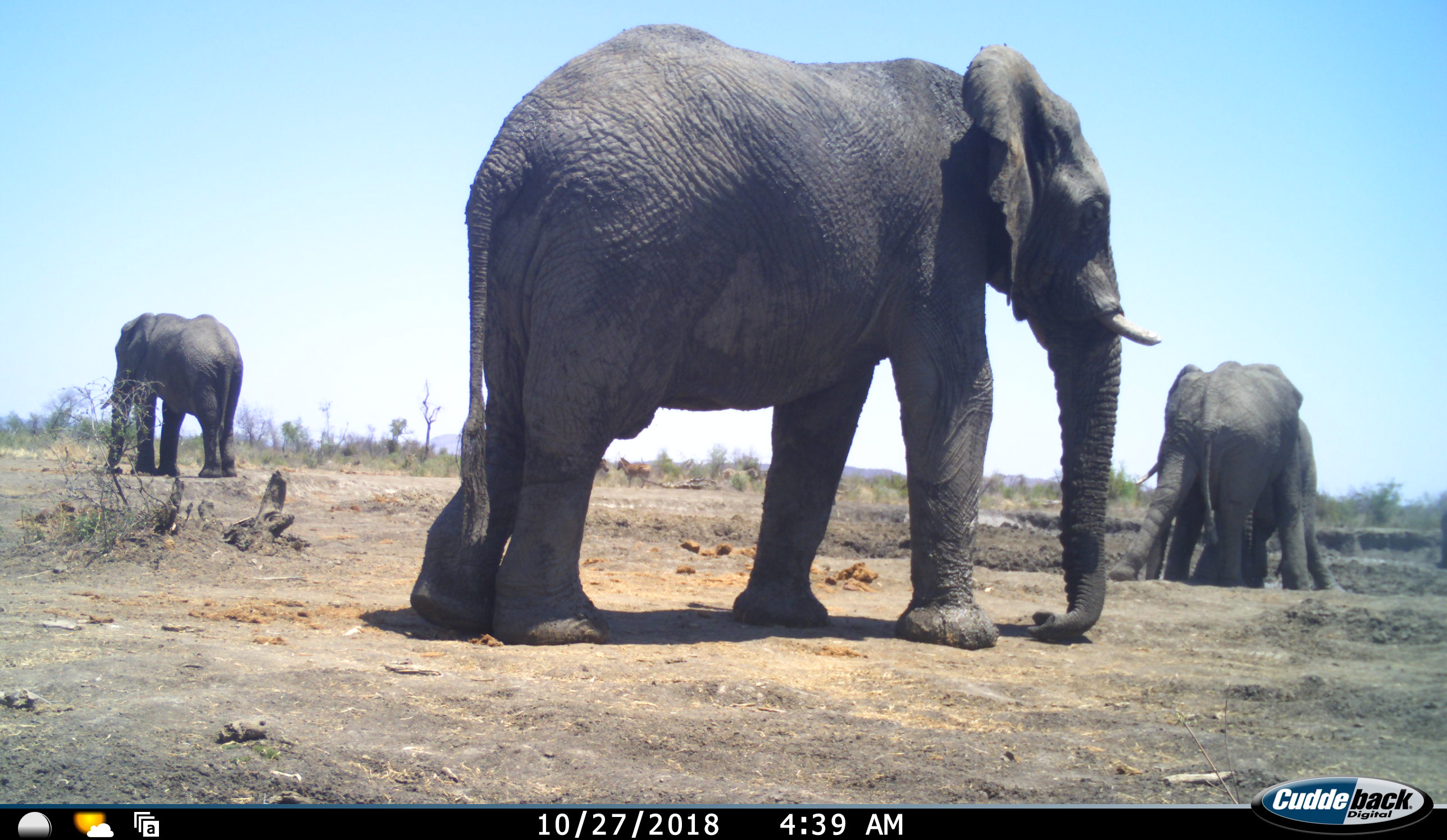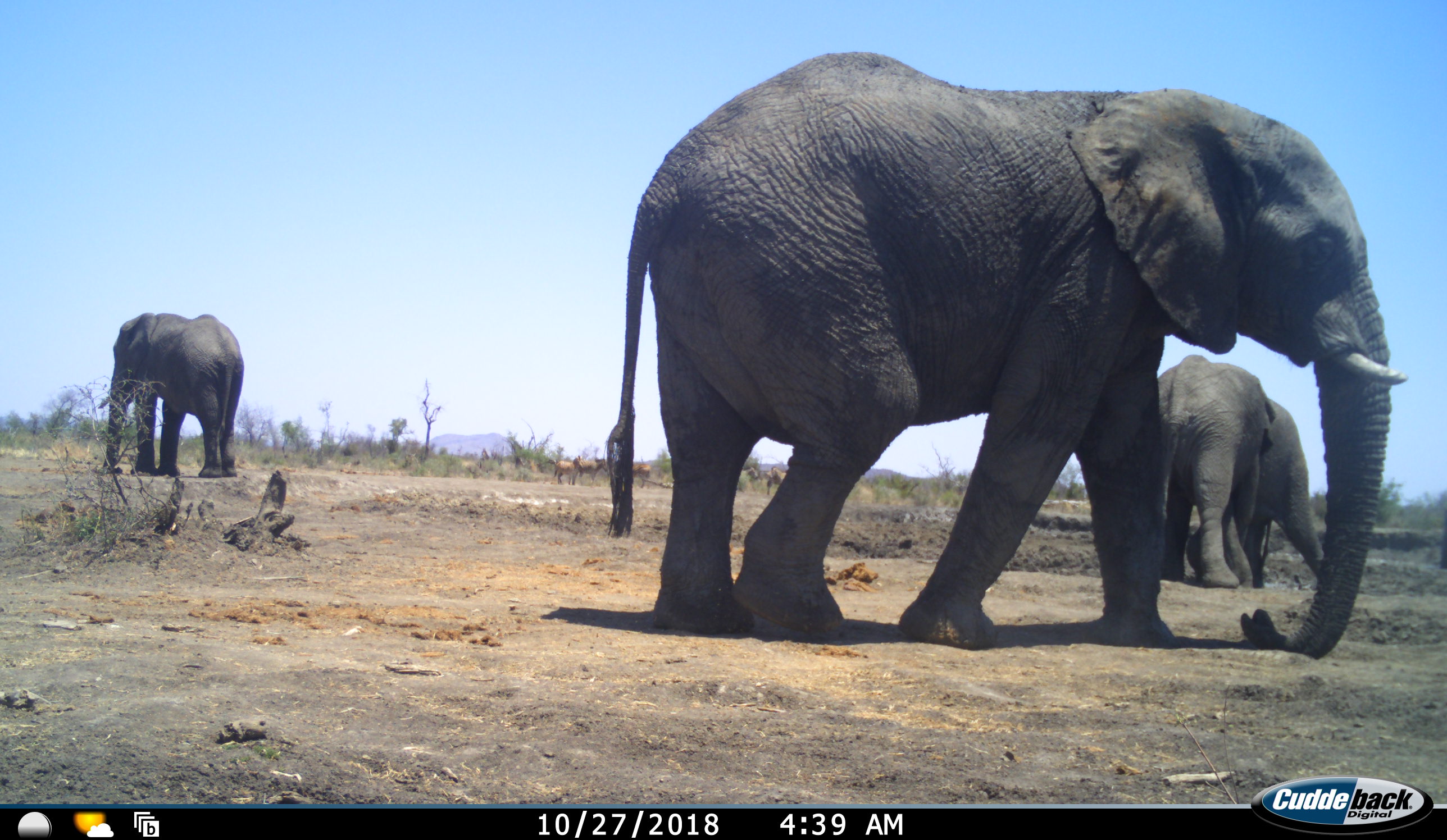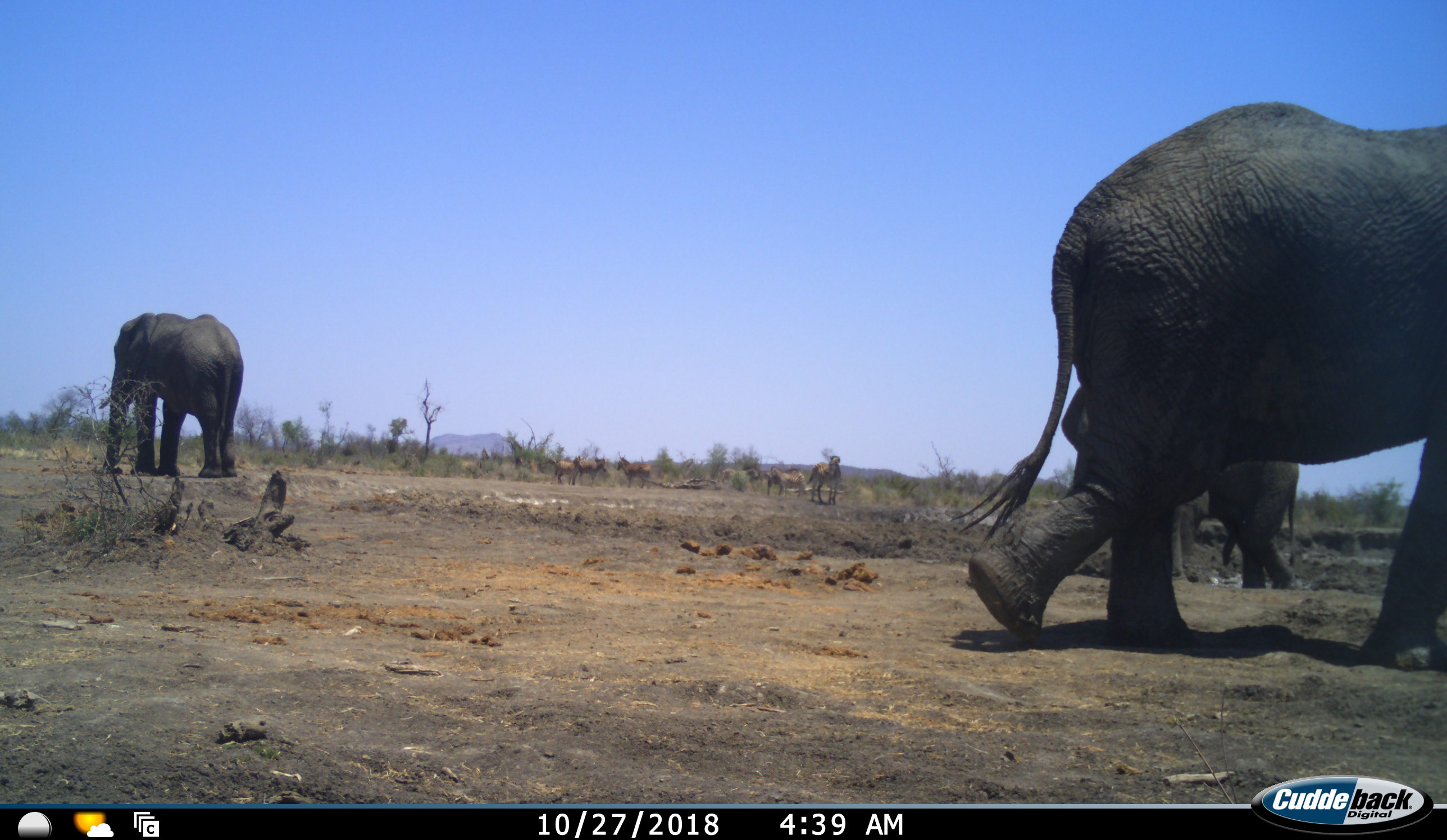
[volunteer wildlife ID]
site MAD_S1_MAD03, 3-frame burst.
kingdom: Animalia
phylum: Chordata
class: Mammalia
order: Proboscidea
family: Elephantidae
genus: Loxodonta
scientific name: Loxodonta africana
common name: african bush elephant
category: elephant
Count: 4.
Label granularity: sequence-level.